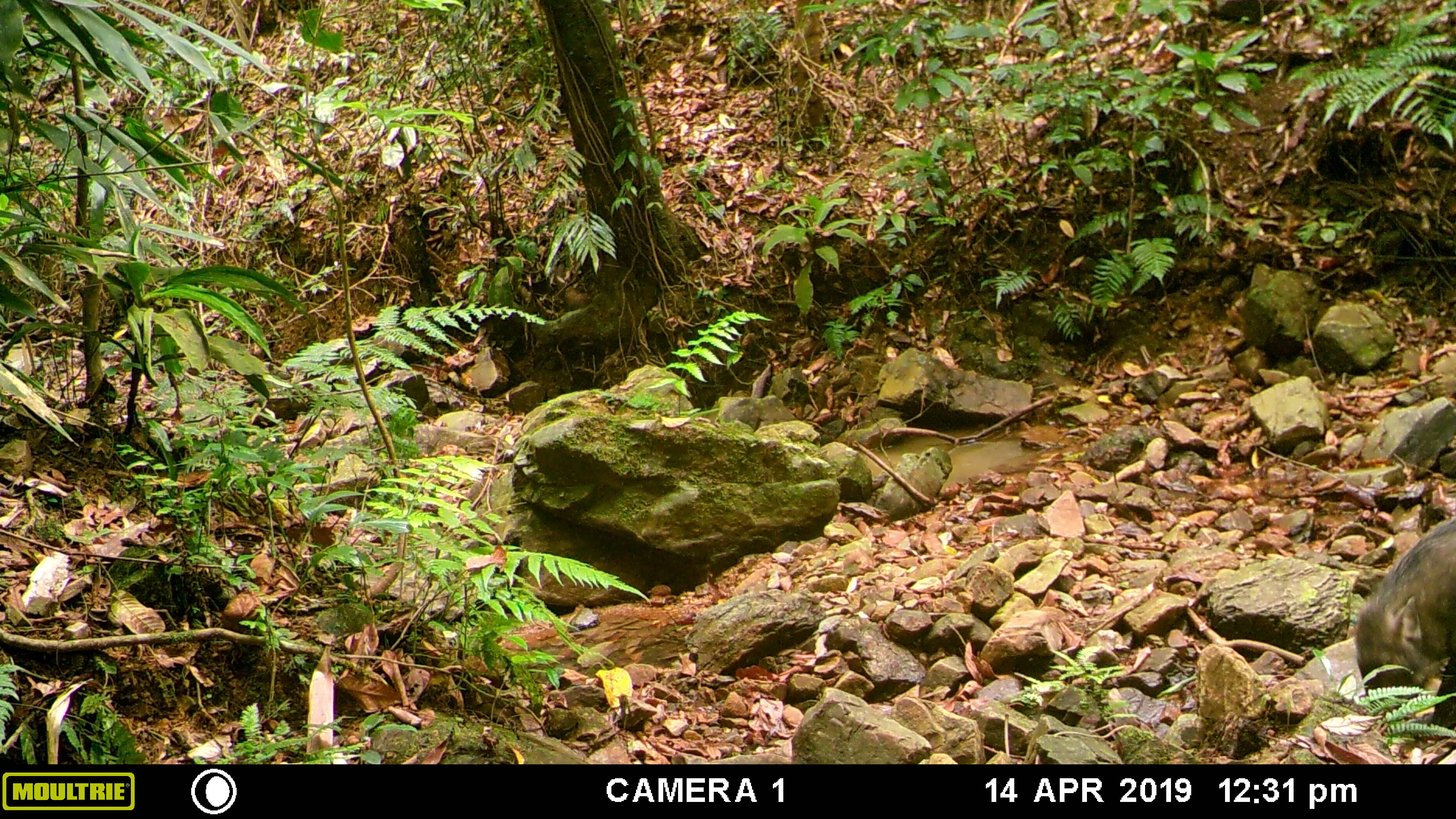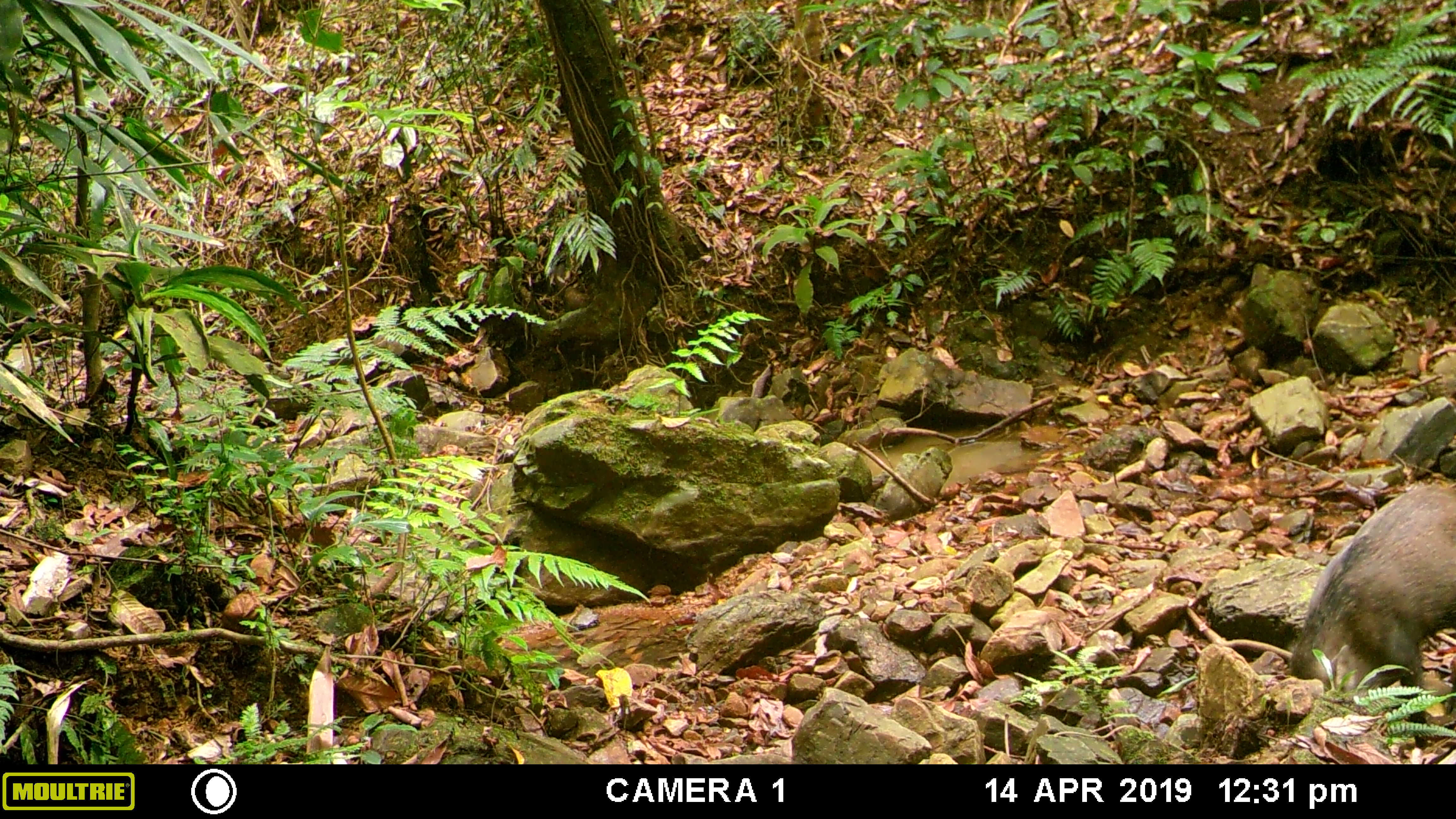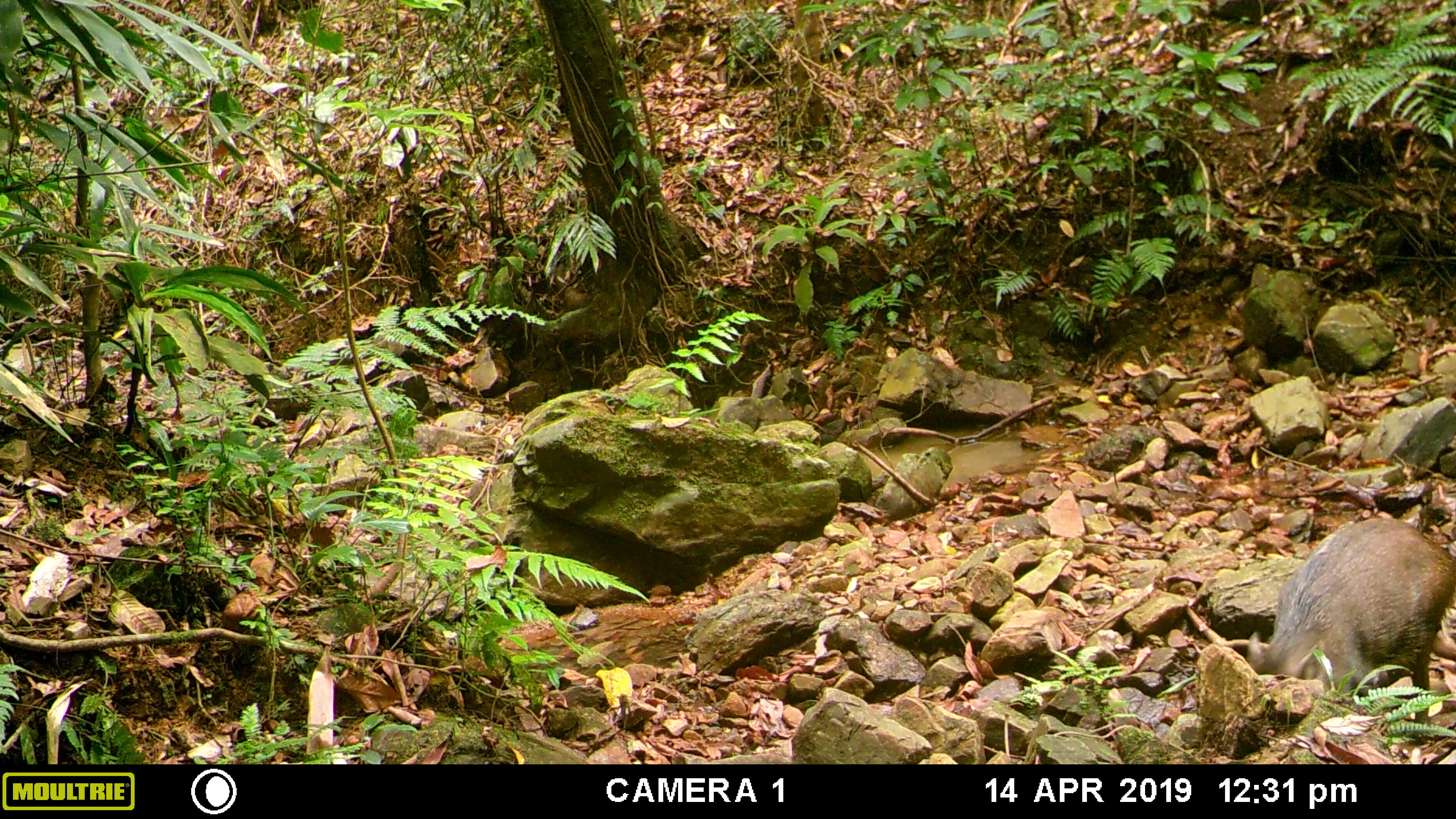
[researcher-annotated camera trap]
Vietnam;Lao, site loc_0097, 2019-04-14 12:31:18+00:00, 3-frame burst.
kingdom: Animalia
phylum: Chordata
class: Mammalia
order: Artiodactyla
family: Suidae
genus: Sus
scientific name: Sus scrofa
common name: eurasian wild pig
Eurasian wild pig (Sus scrofa). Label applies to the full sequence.